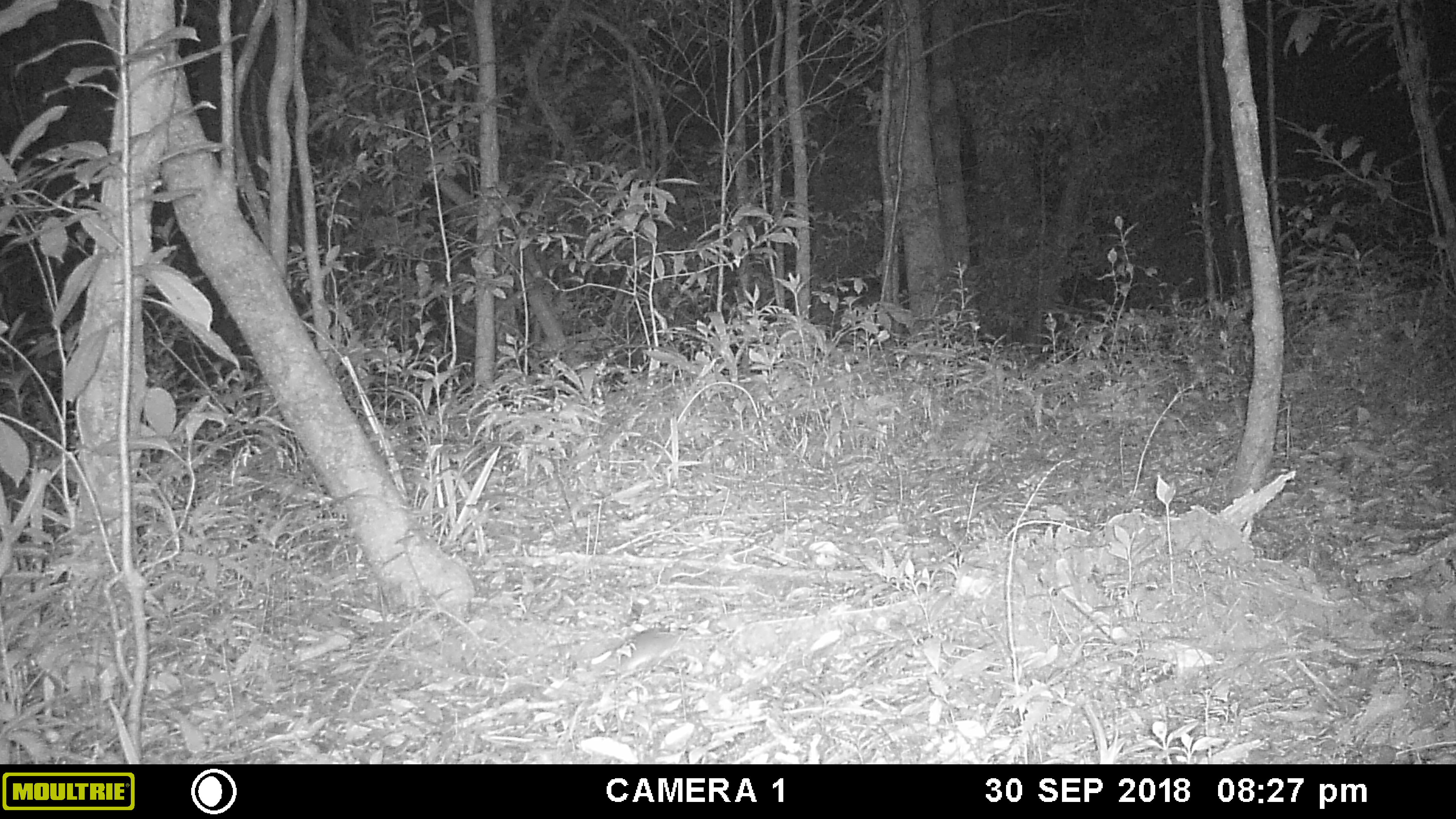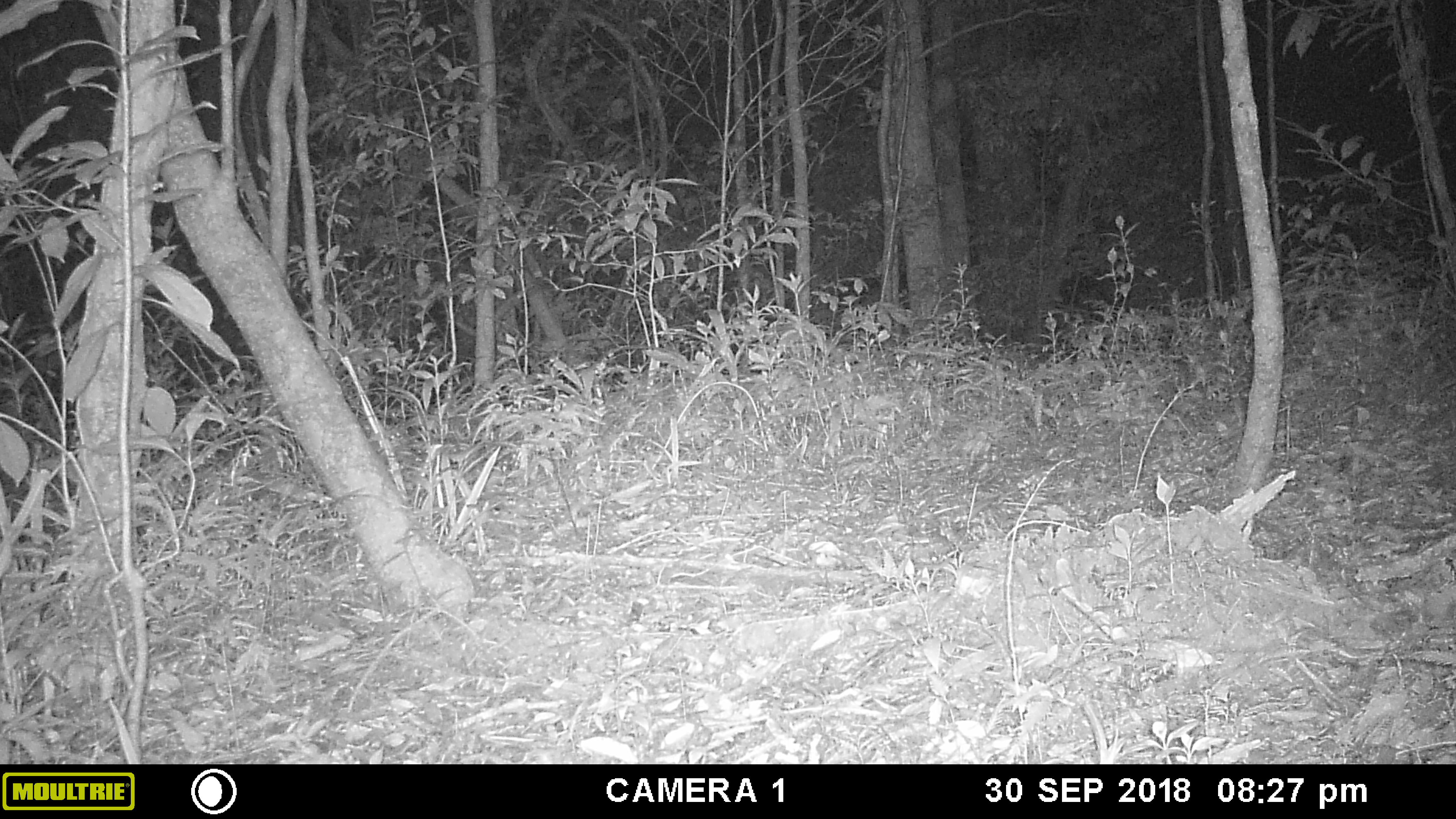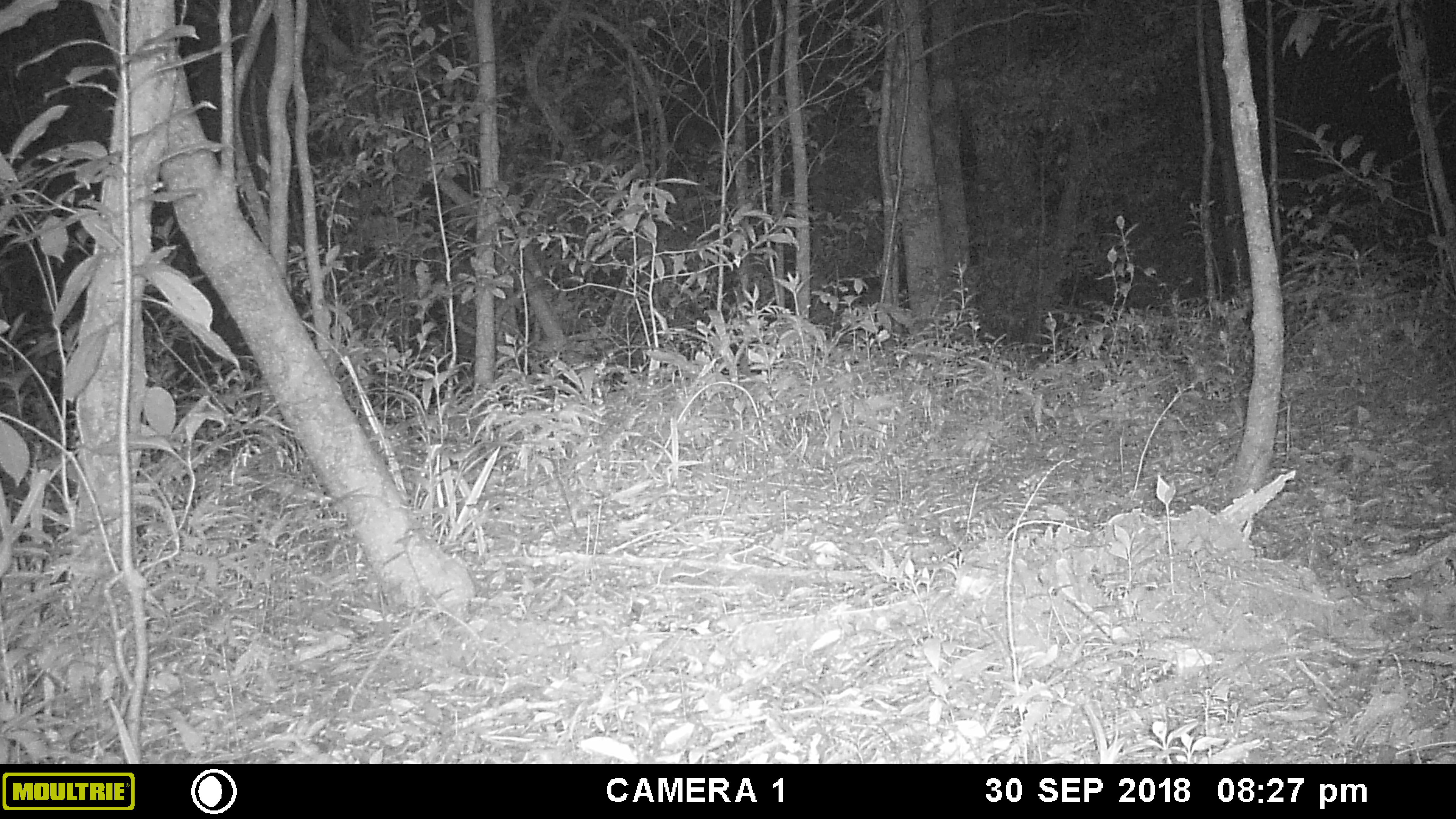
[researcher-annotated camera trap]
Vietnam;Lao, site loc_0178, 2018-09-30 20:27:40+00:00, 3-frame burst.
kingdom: Animalia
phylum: Chordata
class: Mammalia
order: Rodentia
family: Muridae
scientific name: Muridae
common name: old-world mice and rats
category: unidentified murid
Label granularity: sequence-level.